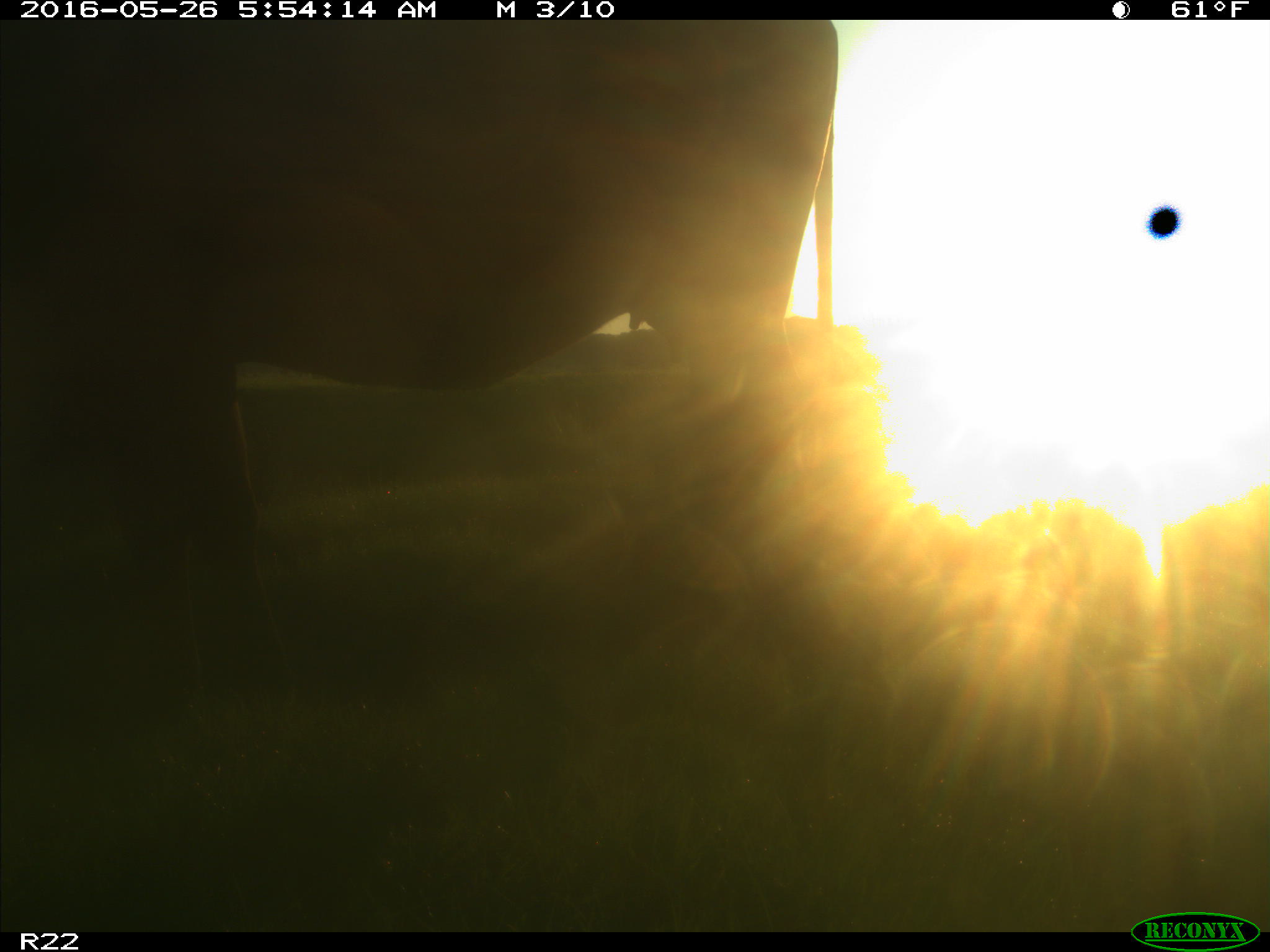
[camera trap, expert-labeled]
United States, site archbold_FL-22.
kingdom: Animalia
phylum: Chordata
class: Mammalia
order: Artiodactyla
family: Bovidae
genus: Bos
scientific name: Bos taurus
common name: domestic cow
Bos taurus (domestic cow).